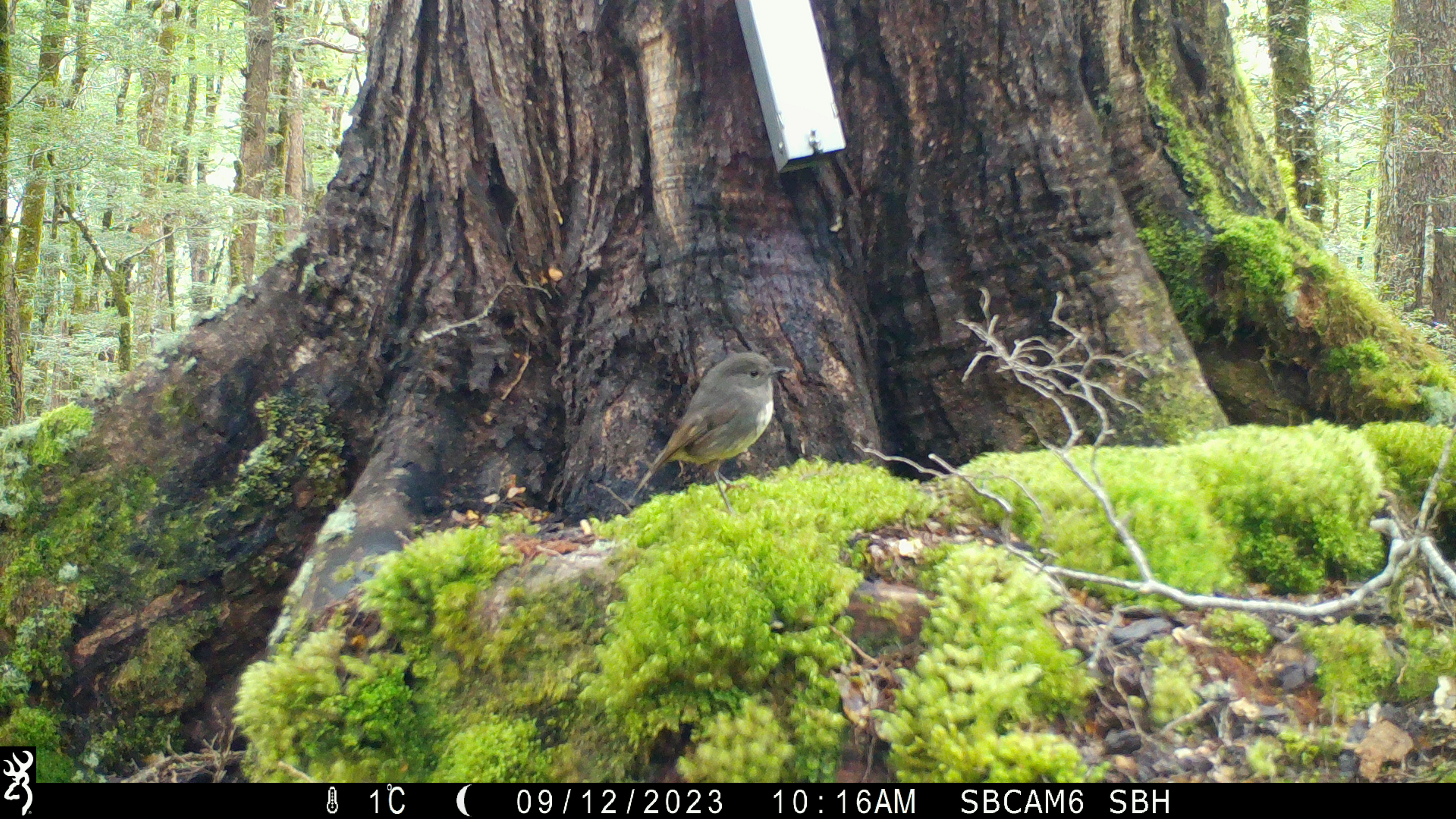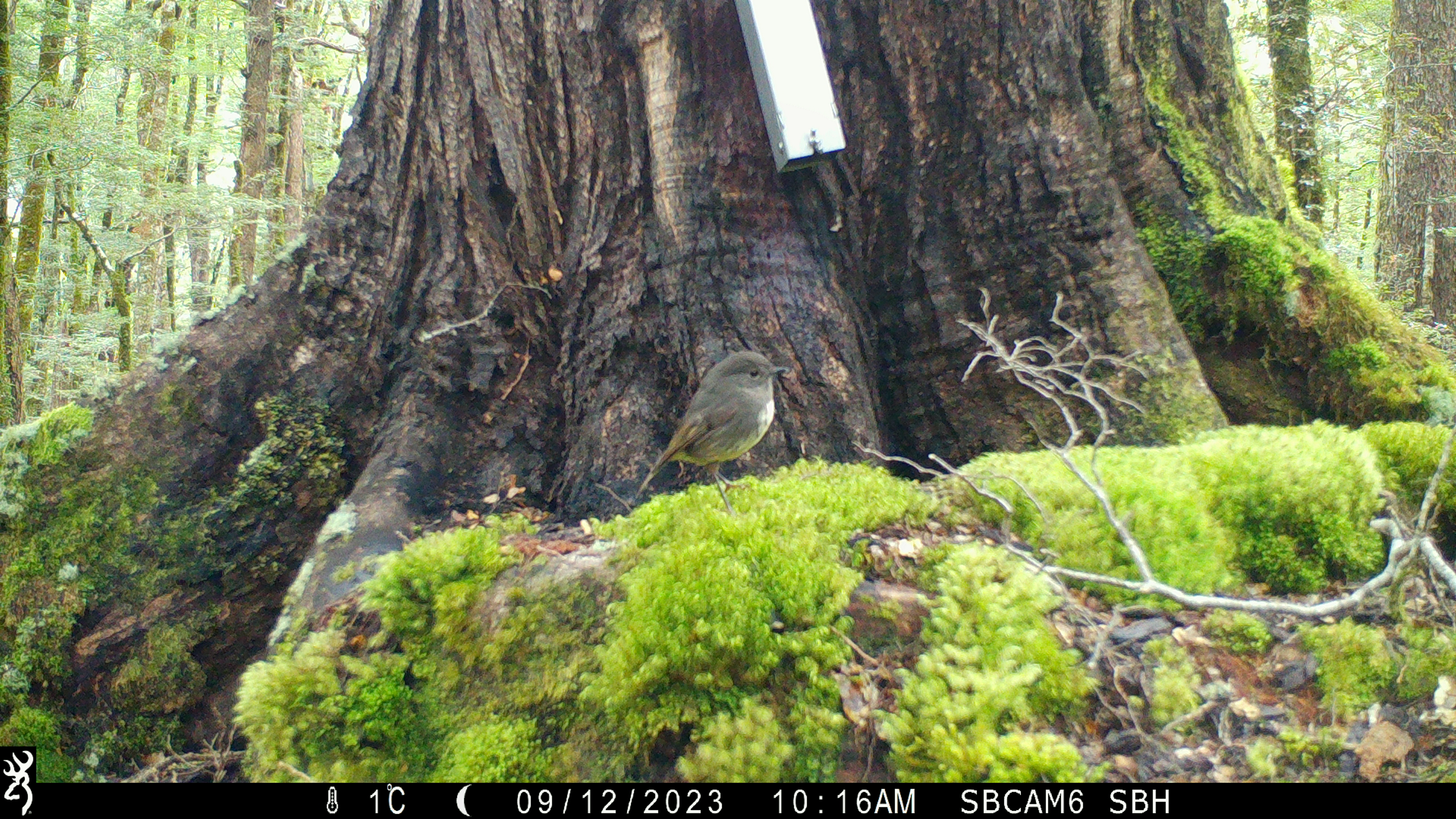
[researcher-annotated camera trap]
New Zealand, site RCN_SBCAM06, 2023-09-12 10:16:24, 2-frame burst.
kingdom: Animalia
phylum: Chordata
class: Aves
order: Passeriformes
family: Petroicidae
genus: Petroica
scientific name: Petroica australis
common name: new zealand robin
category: robin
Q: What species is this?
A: Robin (new zealand robin) (Petroica australis).